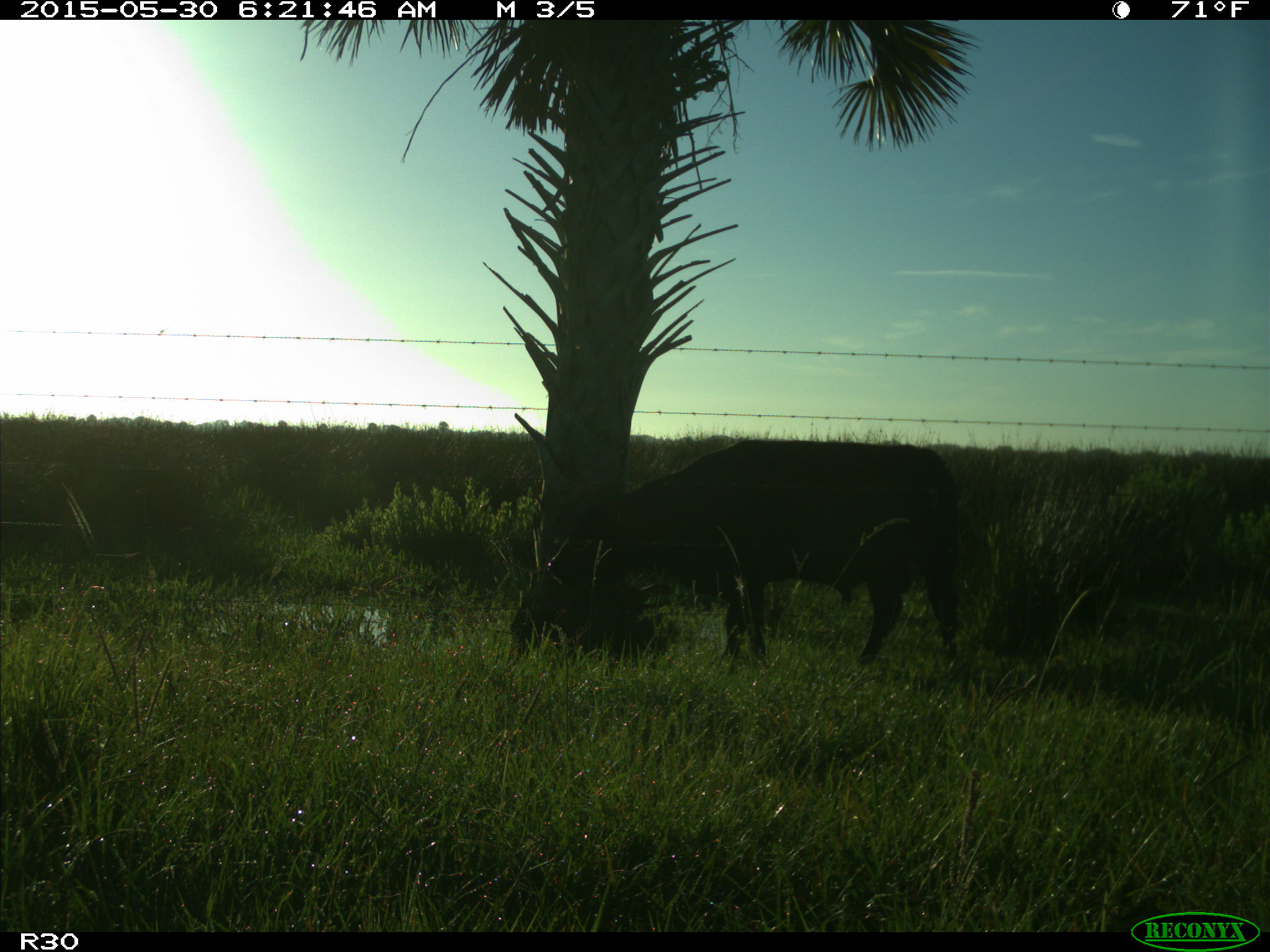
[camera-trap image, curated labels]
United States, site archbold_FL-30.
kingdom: Animalia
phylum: Chordata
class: Mammalia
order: Artiodactyla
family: Bovidae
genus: Bos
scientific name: Bos taurus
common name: domestic cow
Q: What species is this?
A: Bos taurus (domestic cow).